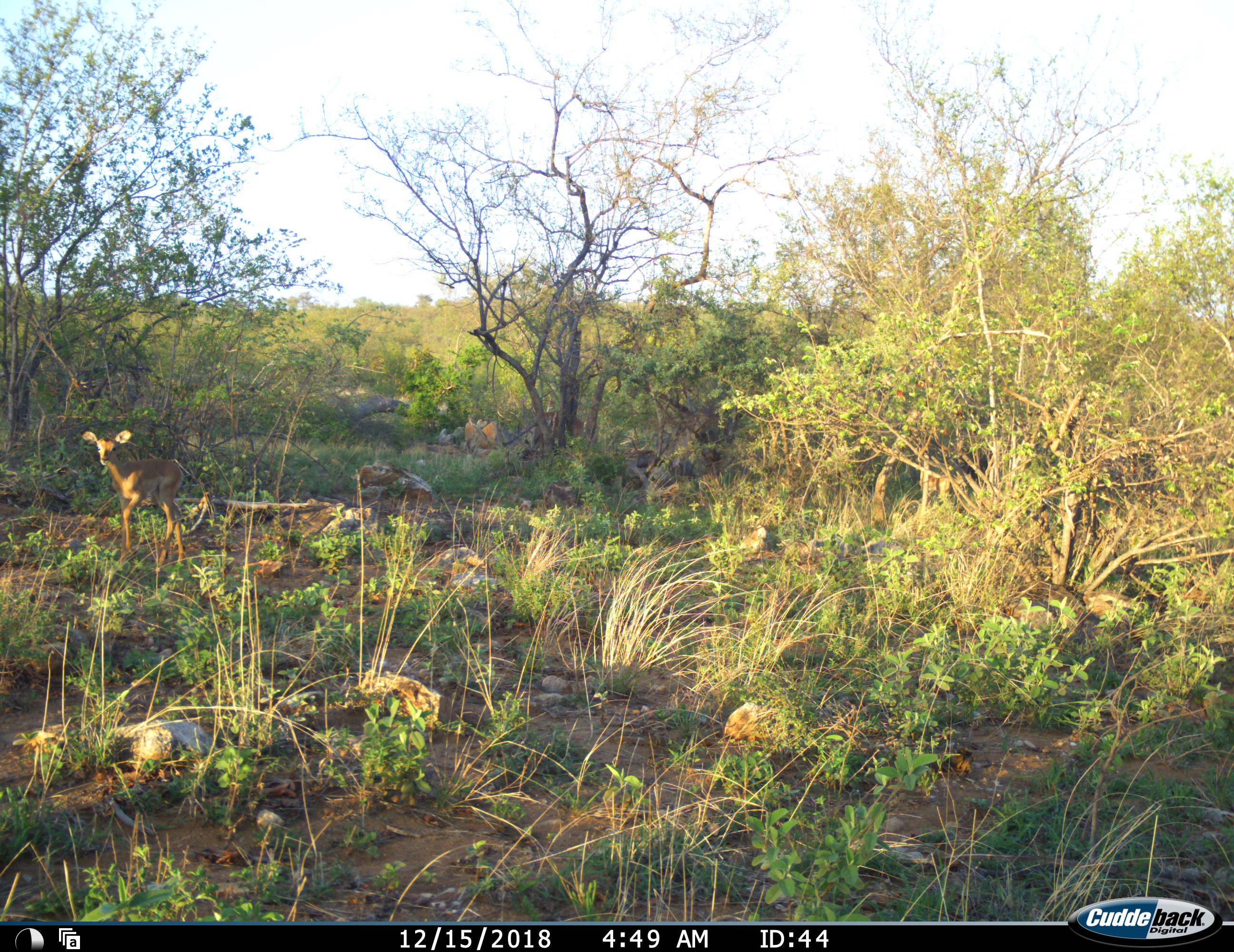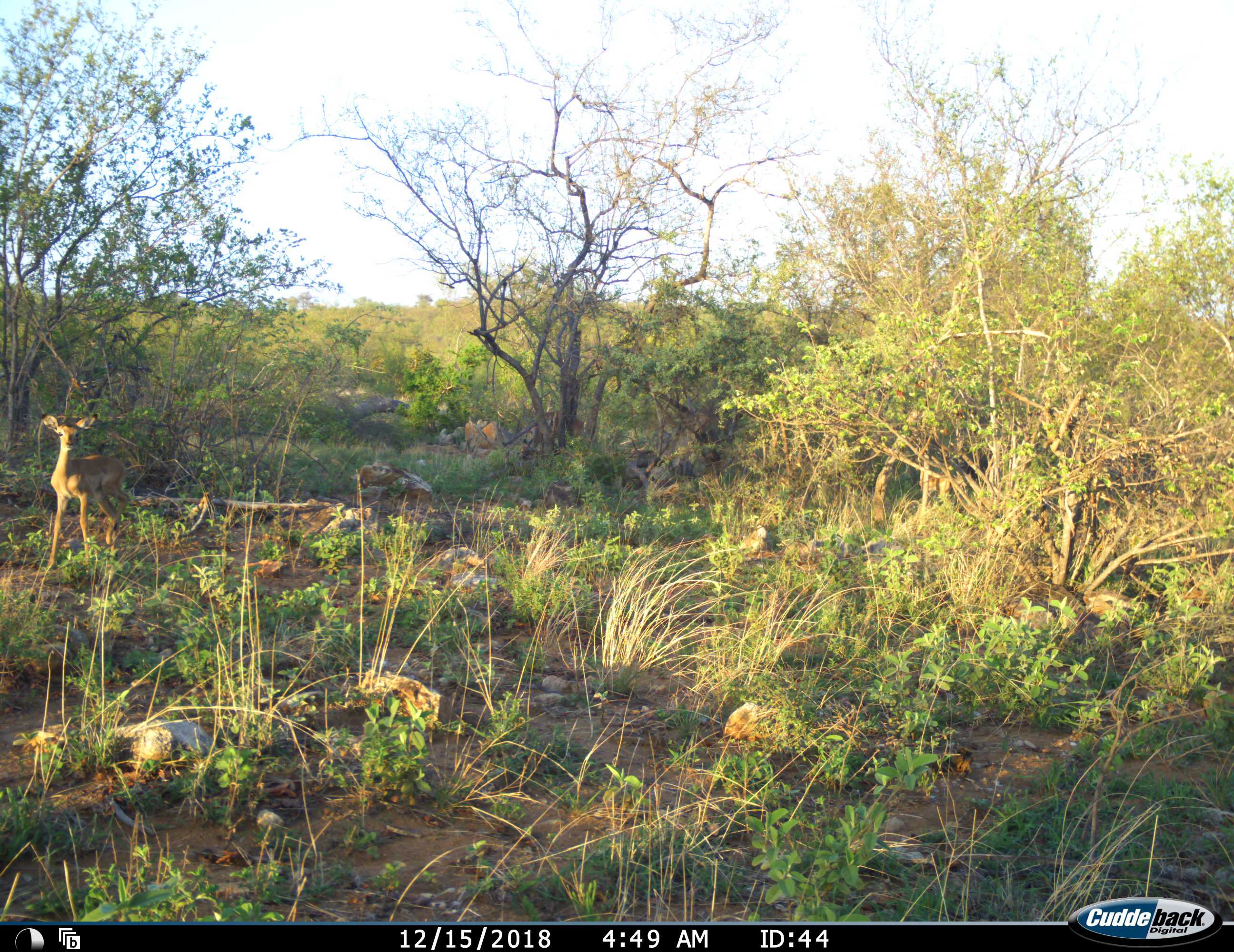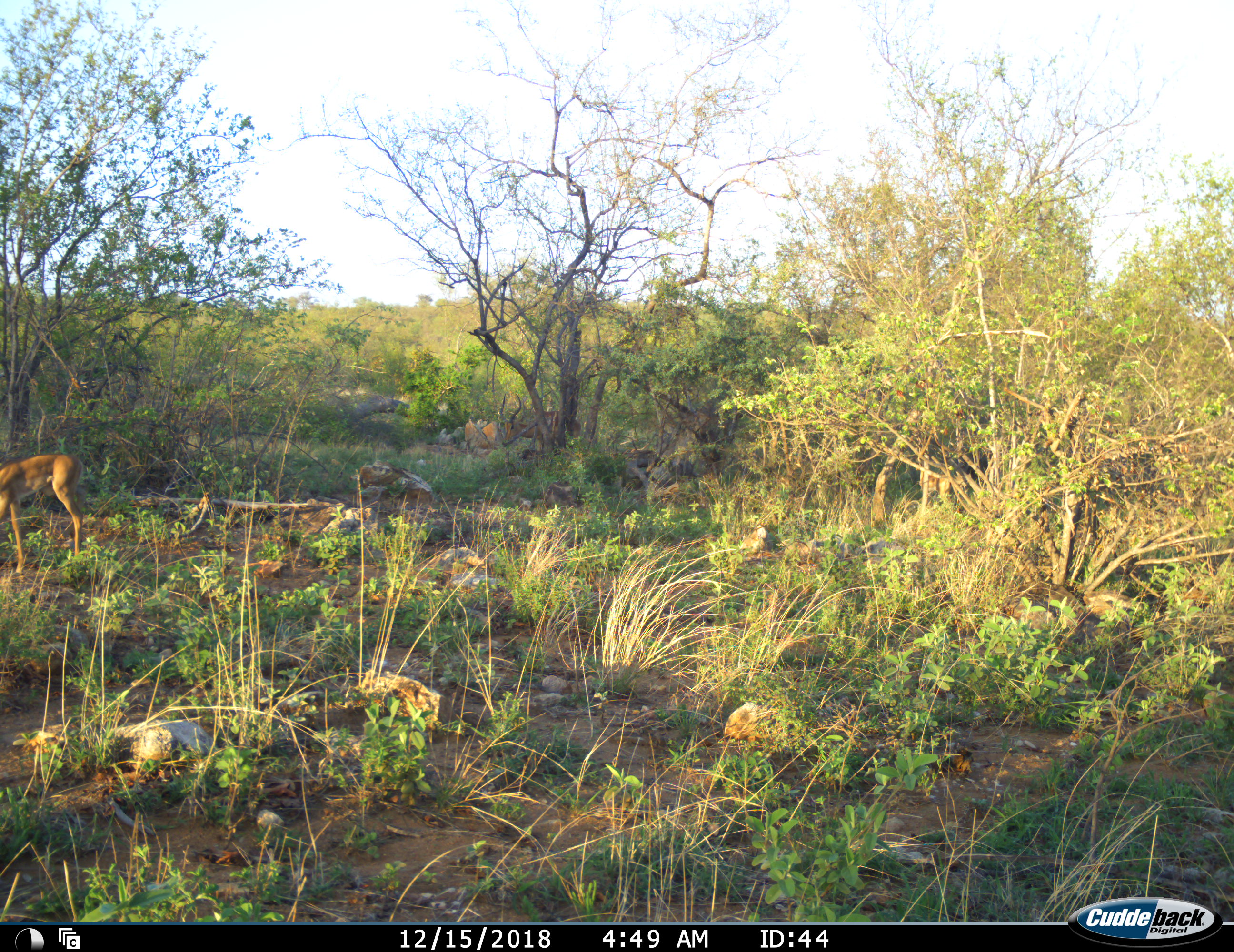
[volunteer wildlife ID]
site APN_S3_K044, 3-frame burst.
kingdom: Animalia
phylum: Chordata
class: Mammalia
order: Artiodactyla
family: Bovidae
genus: Aepyceros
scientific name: Aepyceros melampus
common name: impala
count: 2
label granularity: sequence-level